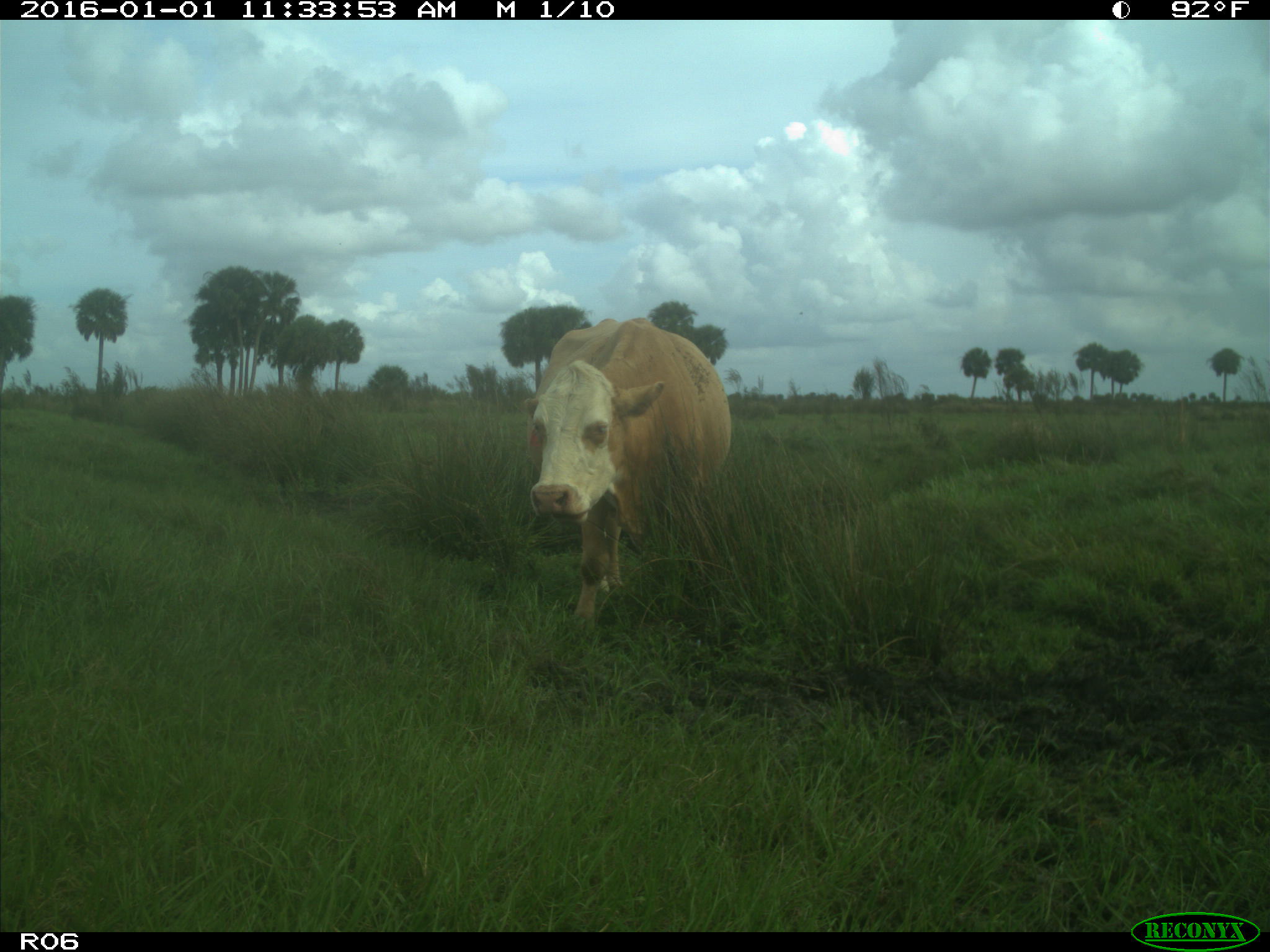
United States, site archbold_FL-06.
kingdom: Animalia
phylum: Chordata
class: Mammalia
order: Artiodactyla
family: Bovidae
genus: Bos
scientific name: Bos taurus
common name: domestic cow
Bos taurus (domestic cow).